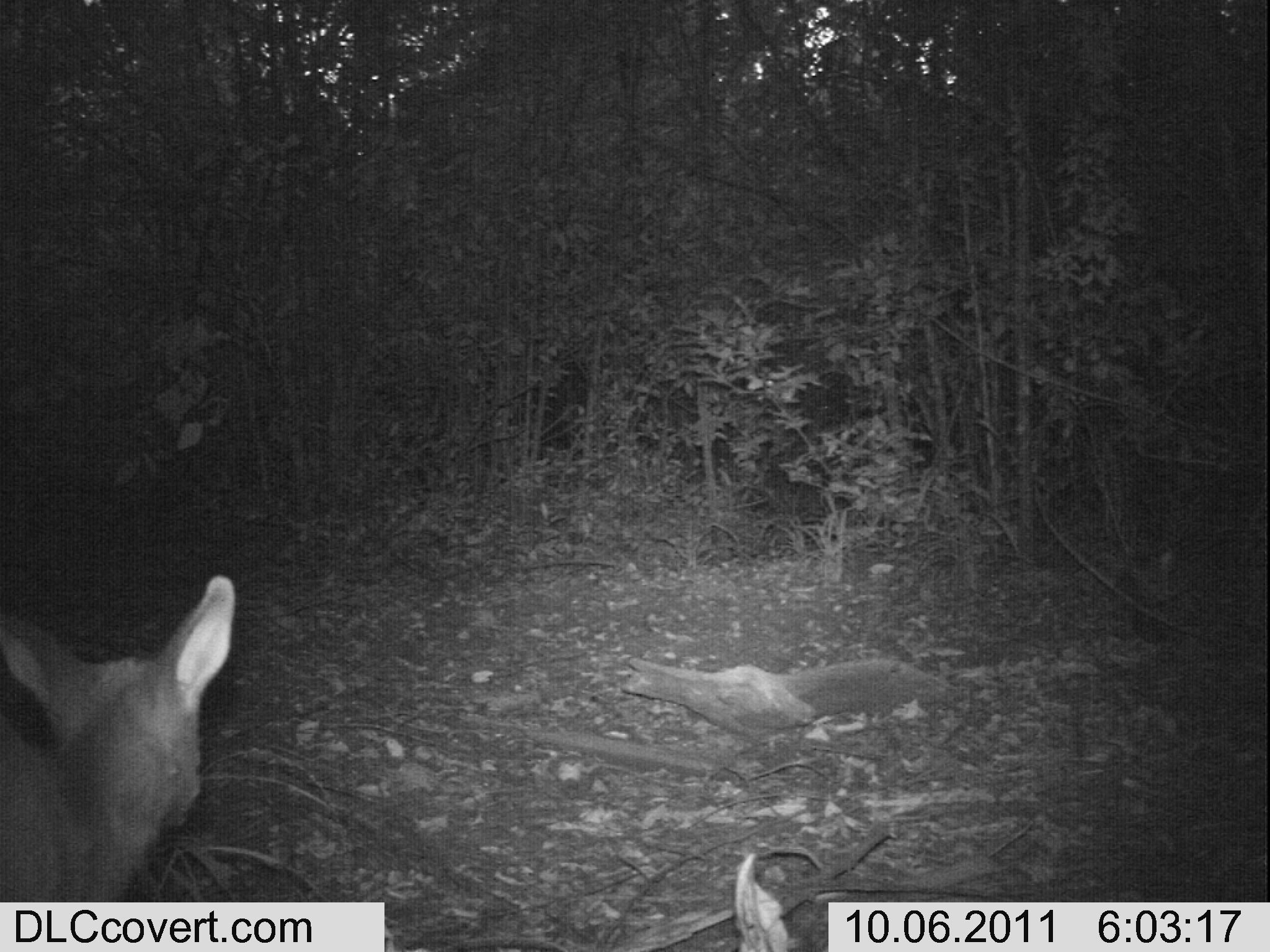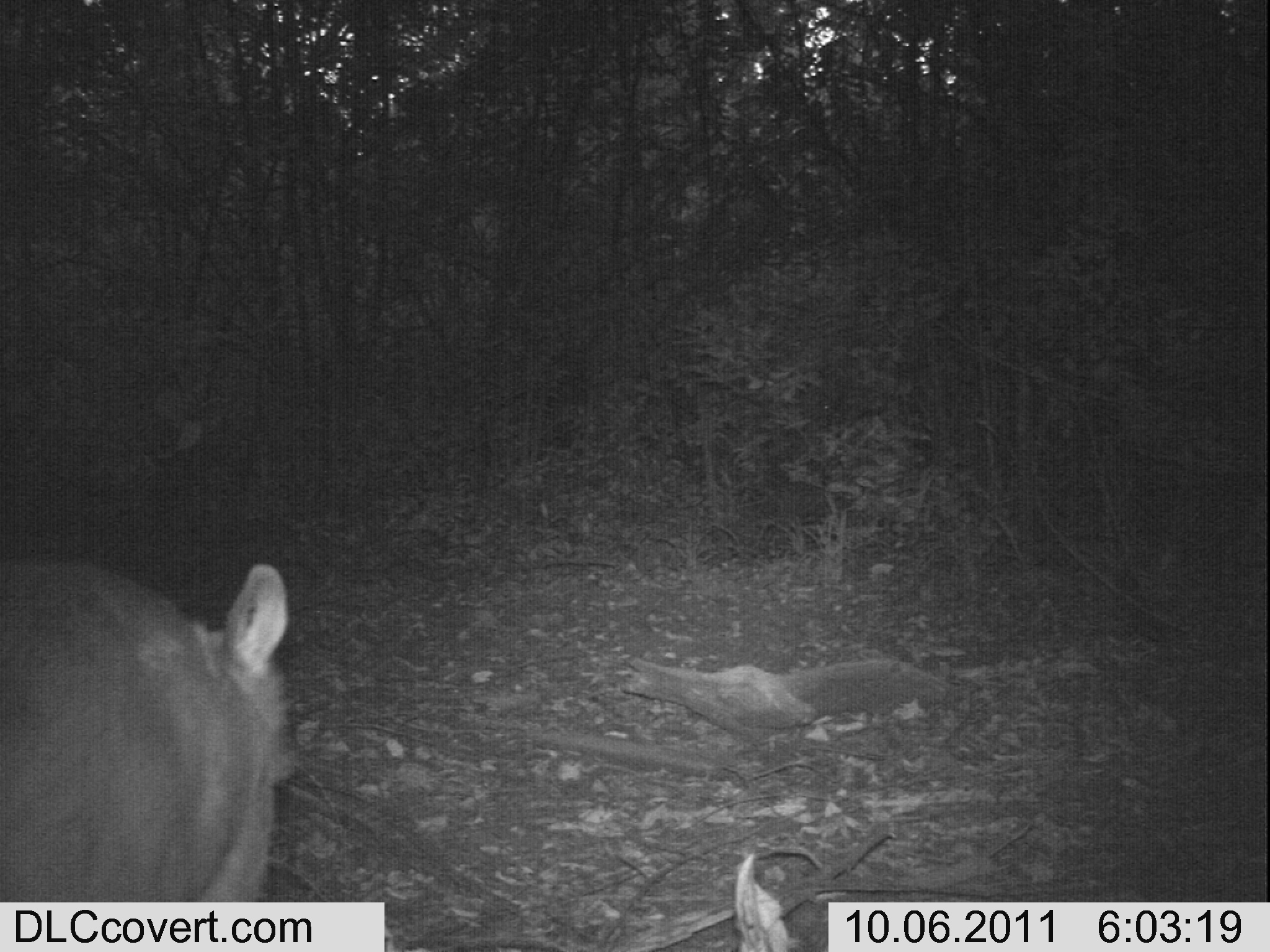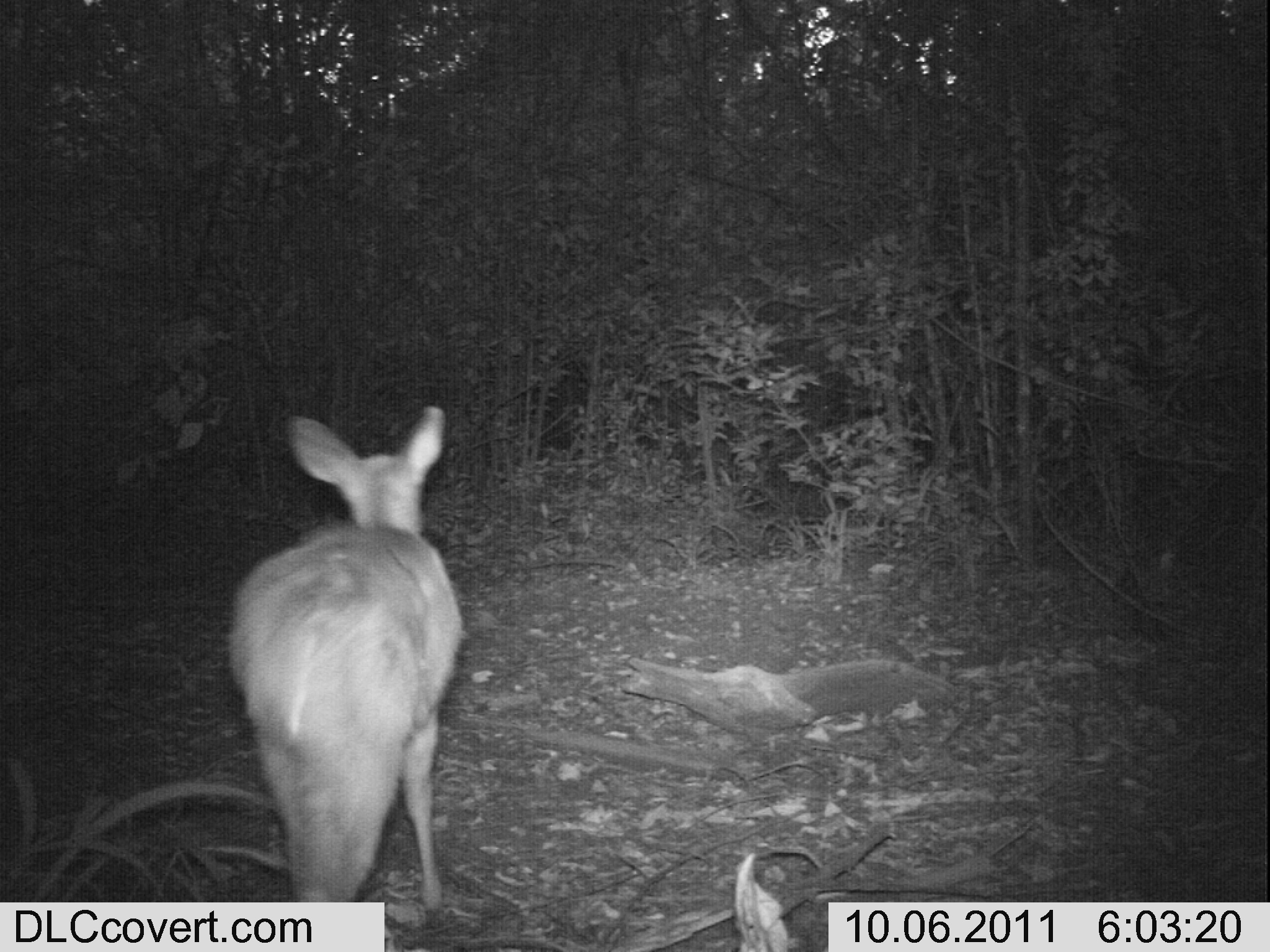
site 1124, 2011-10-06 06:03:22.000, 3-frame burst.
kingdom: Animalia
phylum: Chordata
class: Mammalia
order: Artiodactyla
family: Bovidae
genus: Sylvicapra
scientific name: Sylvicapra grimmia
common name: bush duiker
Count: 1.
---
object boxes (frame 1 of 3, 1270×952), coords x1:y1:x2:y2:
sylvicapra grimmia: 0:575:235:952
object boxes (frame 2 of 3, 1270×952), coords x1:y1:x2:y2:
sylvicapra grimmia: 0:559:302:952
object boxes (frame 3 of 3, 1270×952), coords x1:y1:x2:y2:
sylvicapra grimmia: 227:403:465:921